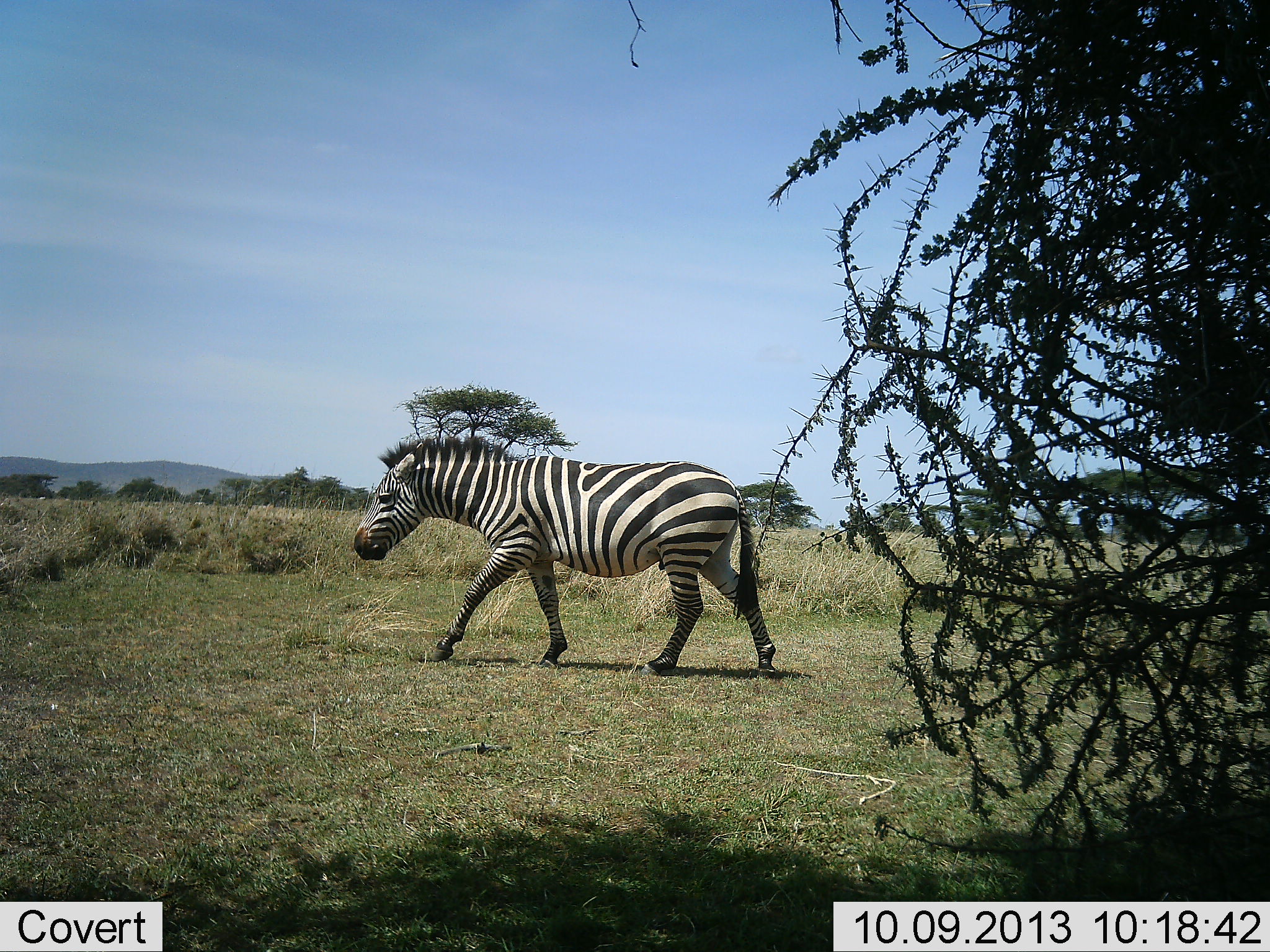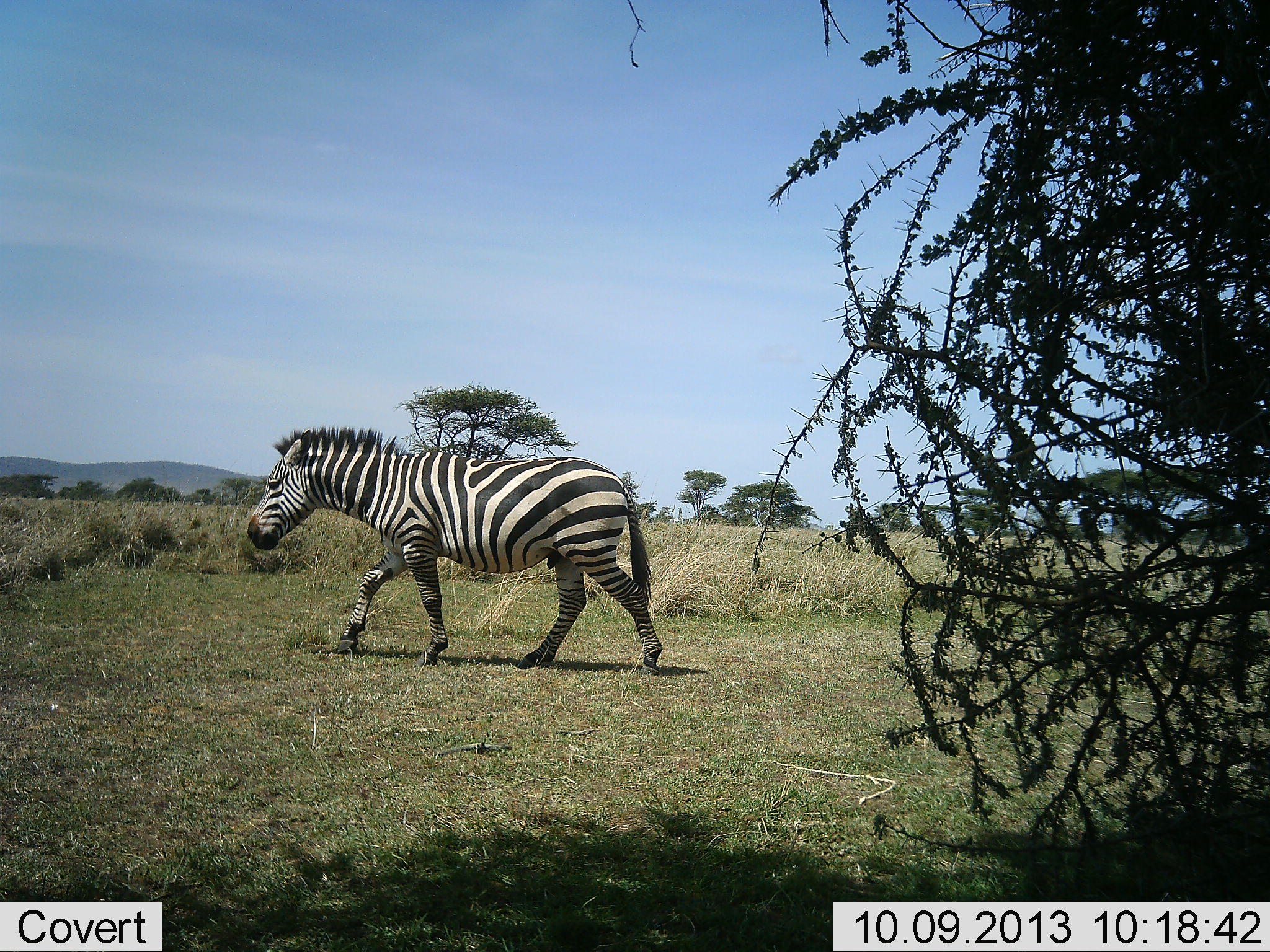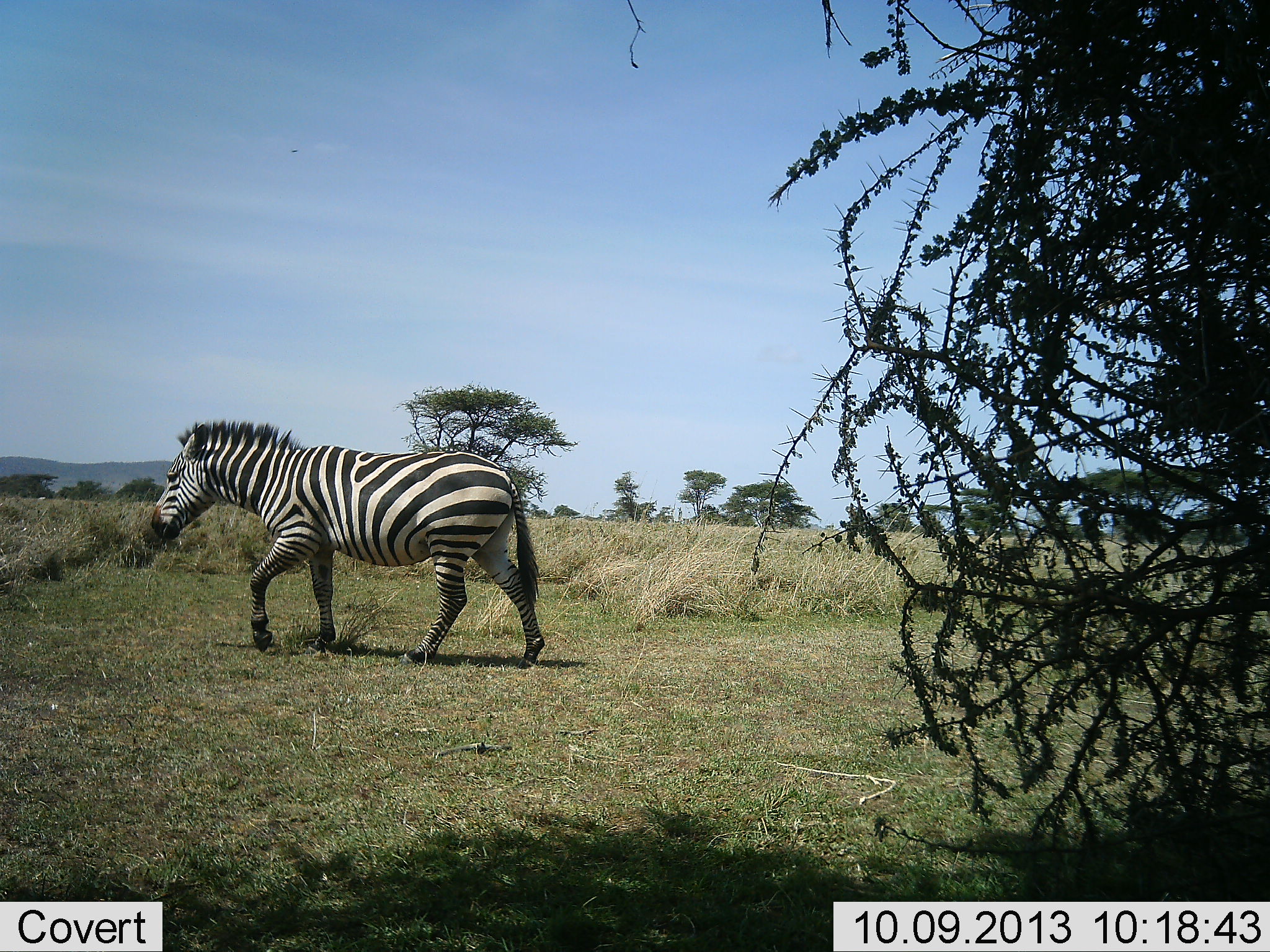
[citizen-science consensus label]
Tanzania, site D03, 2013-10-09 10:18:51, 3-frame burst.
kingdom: Animalia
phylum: Chordata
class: Mammalia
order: Perissodactyla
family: Equidae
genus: Equus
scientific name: Equus quagga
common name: plains zebra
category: zebra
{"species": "zebra (plains zebra) (Equus quagga)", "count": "1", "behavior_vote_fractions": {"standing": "0%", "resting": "0%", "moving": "100%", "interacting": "0%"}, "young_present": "0%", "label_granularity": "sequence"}